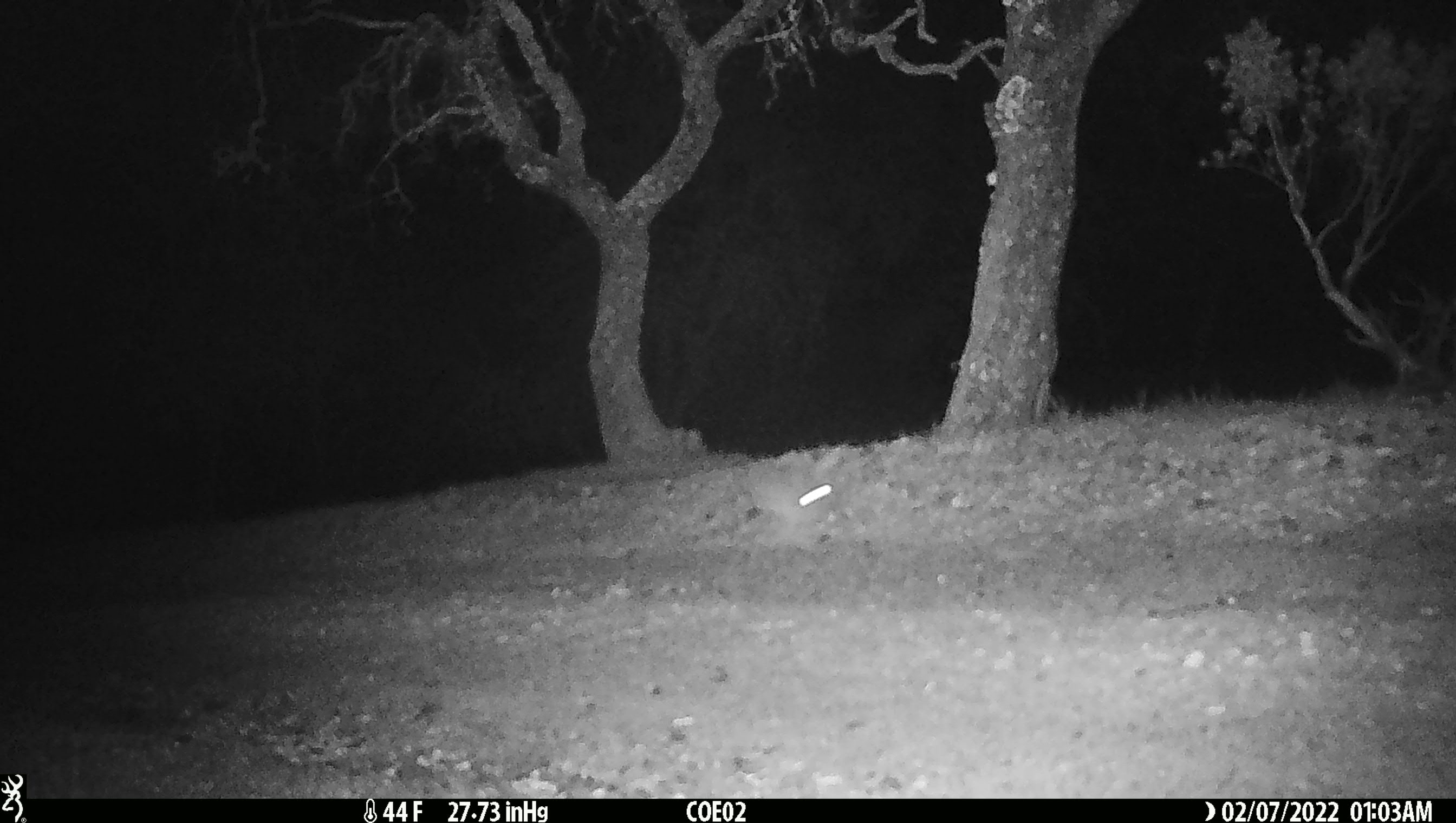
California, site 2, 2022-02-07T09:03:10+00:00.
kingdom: Animalia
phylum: Chordata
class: Mammalia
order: Lagomorpha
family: Leporidae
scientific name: Leporidae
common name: rabbit